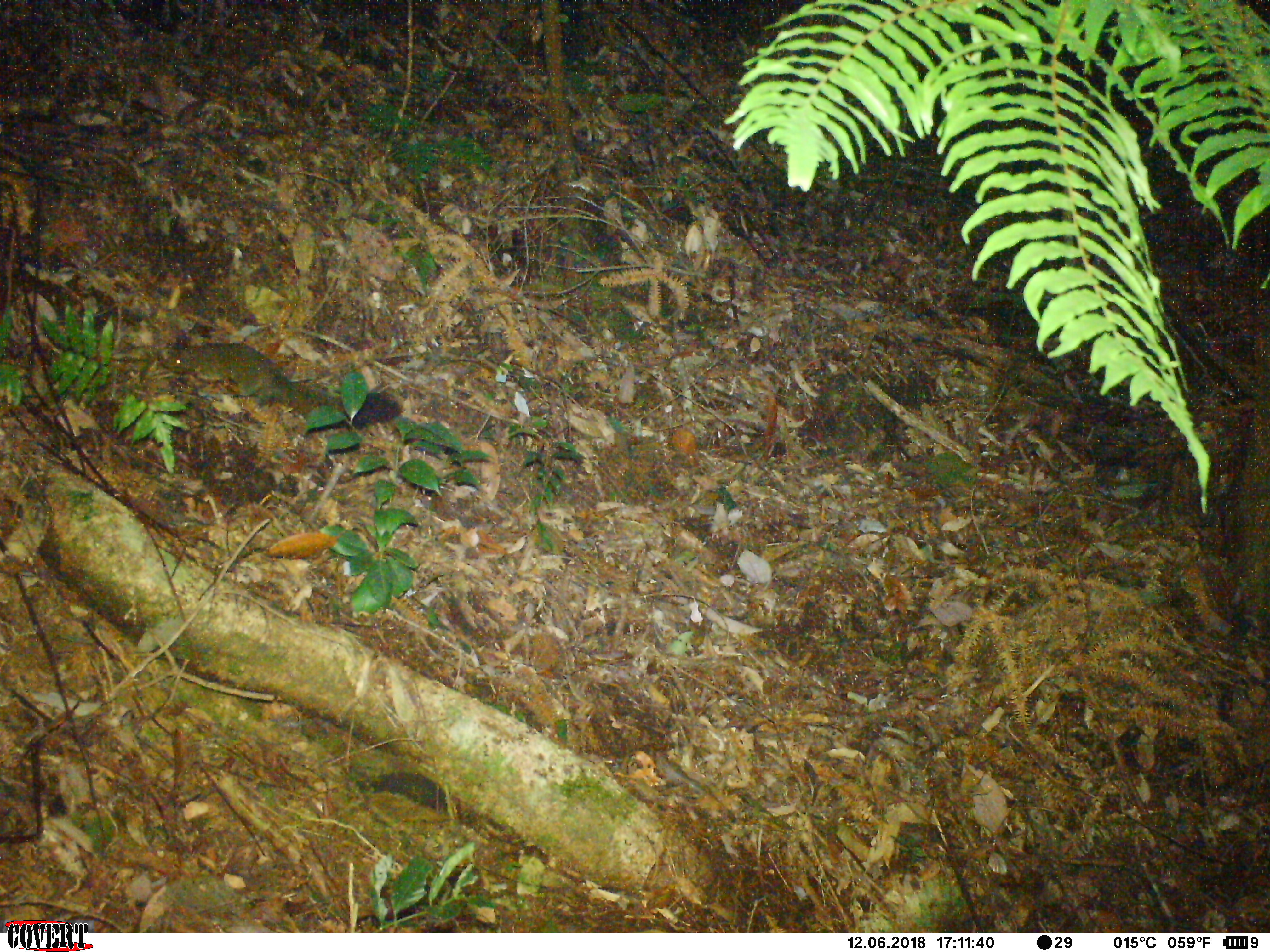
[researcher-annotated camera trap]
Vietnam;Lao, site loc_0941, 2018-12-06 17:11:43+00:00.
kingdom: Animalia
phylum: Chordata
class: Mammalia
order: Rodentia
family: Sciuridae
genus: Sciurus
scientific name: Sciurus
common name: squirrel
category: unidentified squirrel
Unidentified squirrel (squirrel) (Sciurus). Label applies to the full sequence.